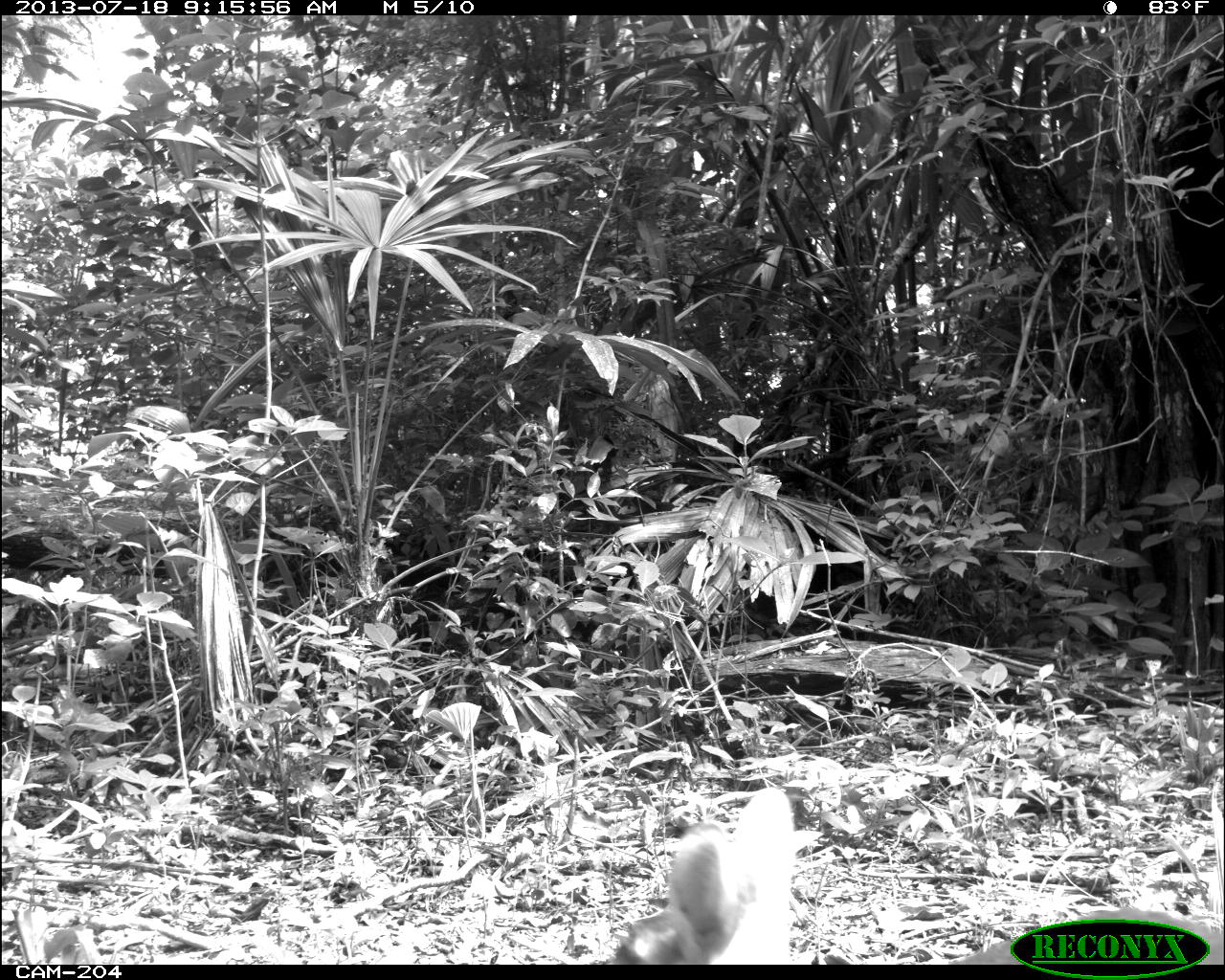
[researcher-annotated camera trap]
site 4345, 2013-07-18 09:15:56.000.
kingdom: Animalia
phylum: Chordata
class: Mammalia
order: Artiodactyla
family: Cervidae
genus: Odocoileus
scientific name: Odocoileus virginianus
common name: white-tailed deer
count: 1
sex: female